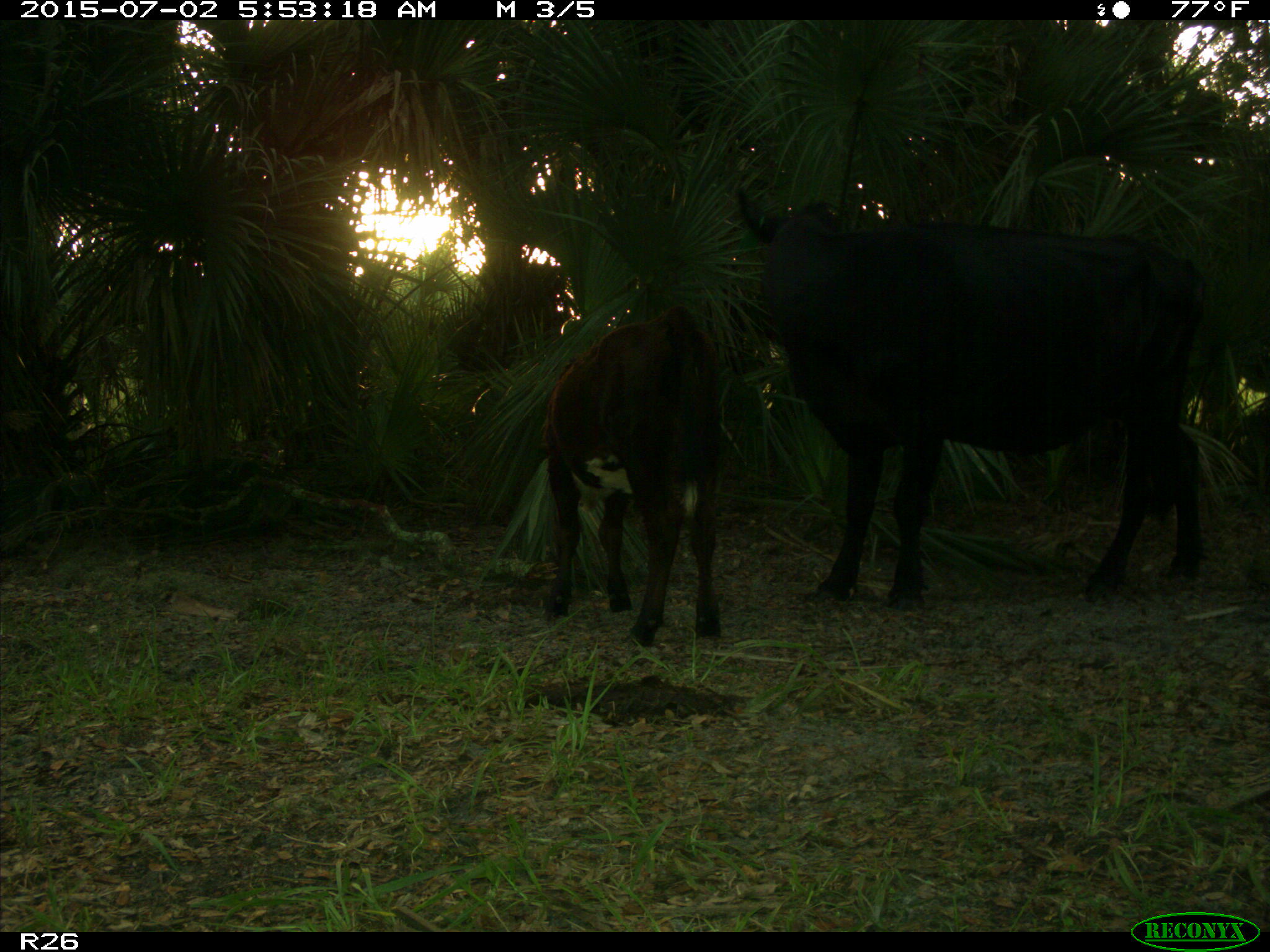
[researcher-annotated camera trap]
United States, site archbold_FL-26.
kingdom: Animalia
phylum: Chordata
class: Mammalia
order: Artiodactyla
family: Bovidae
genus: Bos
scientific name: Bos taurus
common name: domestic cow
Bos taurus (domestic cow).